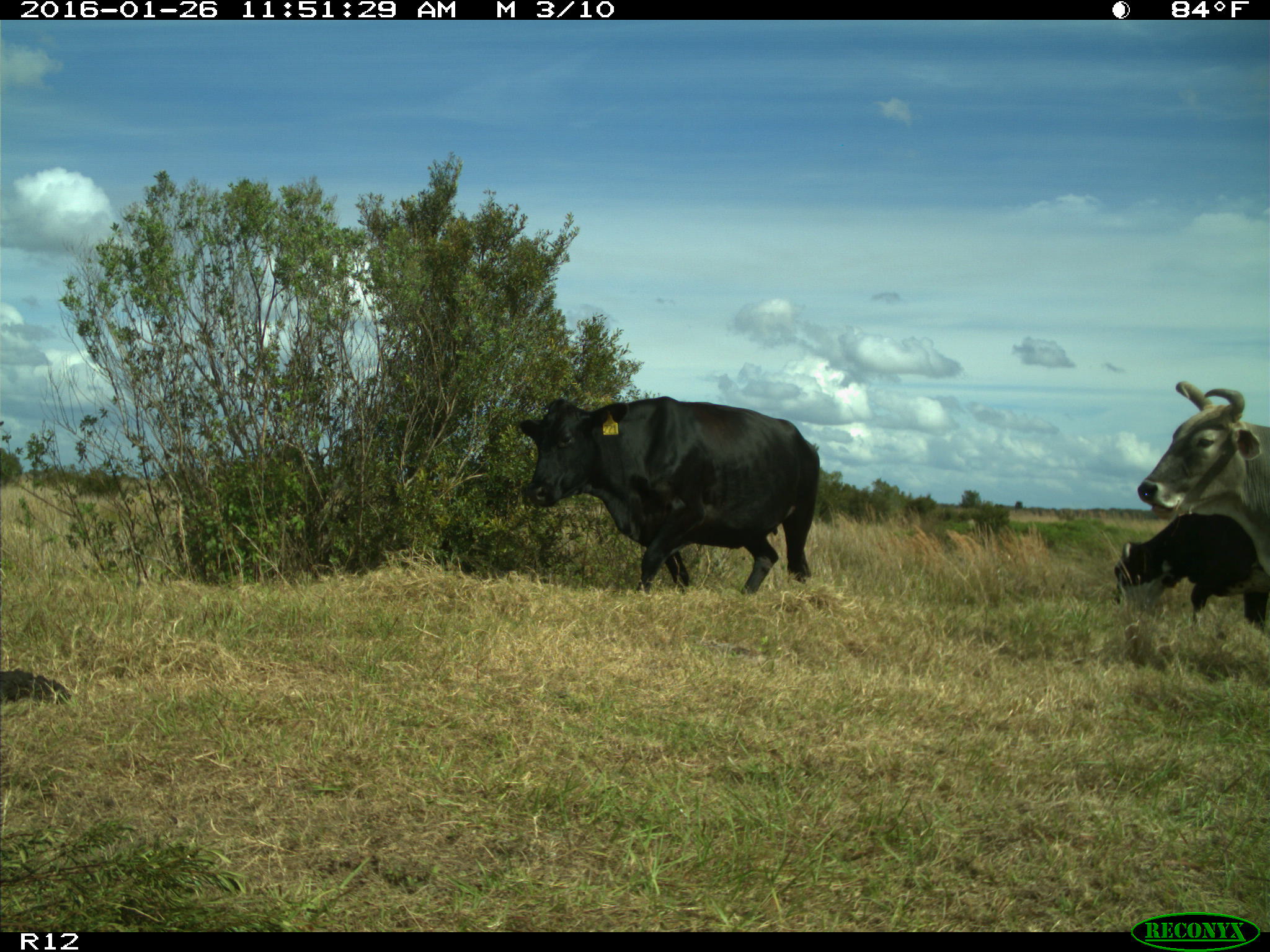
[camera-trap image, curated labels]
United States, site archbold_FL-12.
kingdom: Animalia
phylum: Chordata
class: Mammalia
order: Artiodactyla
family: Bovidae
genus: Bos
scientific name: Bos taurus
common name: domestic cow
Bos taurus (domestic cow).